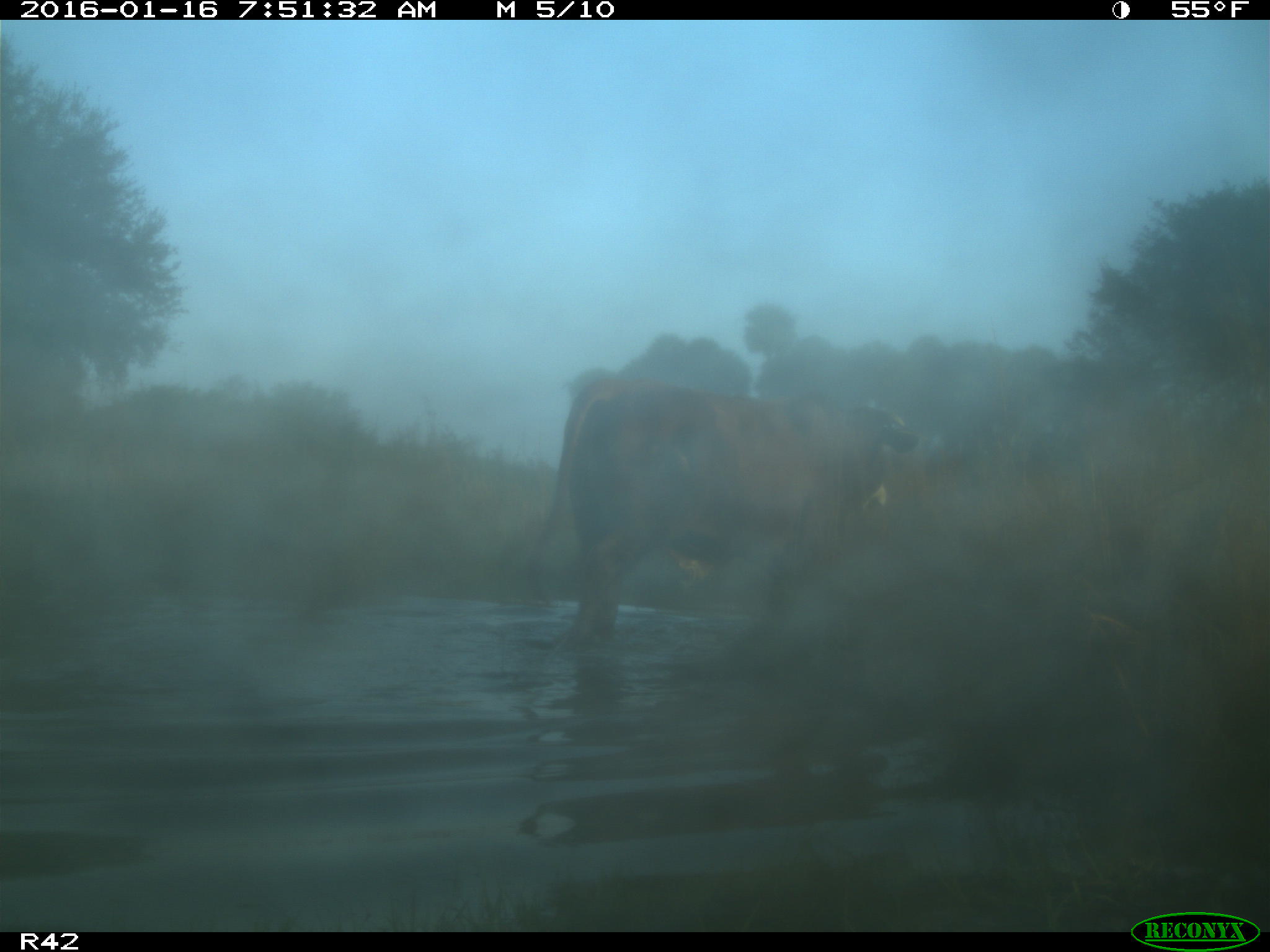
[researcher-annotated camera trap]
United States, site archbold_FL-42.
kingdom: Animalia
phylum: Chordata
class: Mammalia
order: Artiodactyla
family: Bovidae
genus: Bos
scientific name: Bos taurus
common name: domestic cow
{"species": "Bos taurus (domestic cow)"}